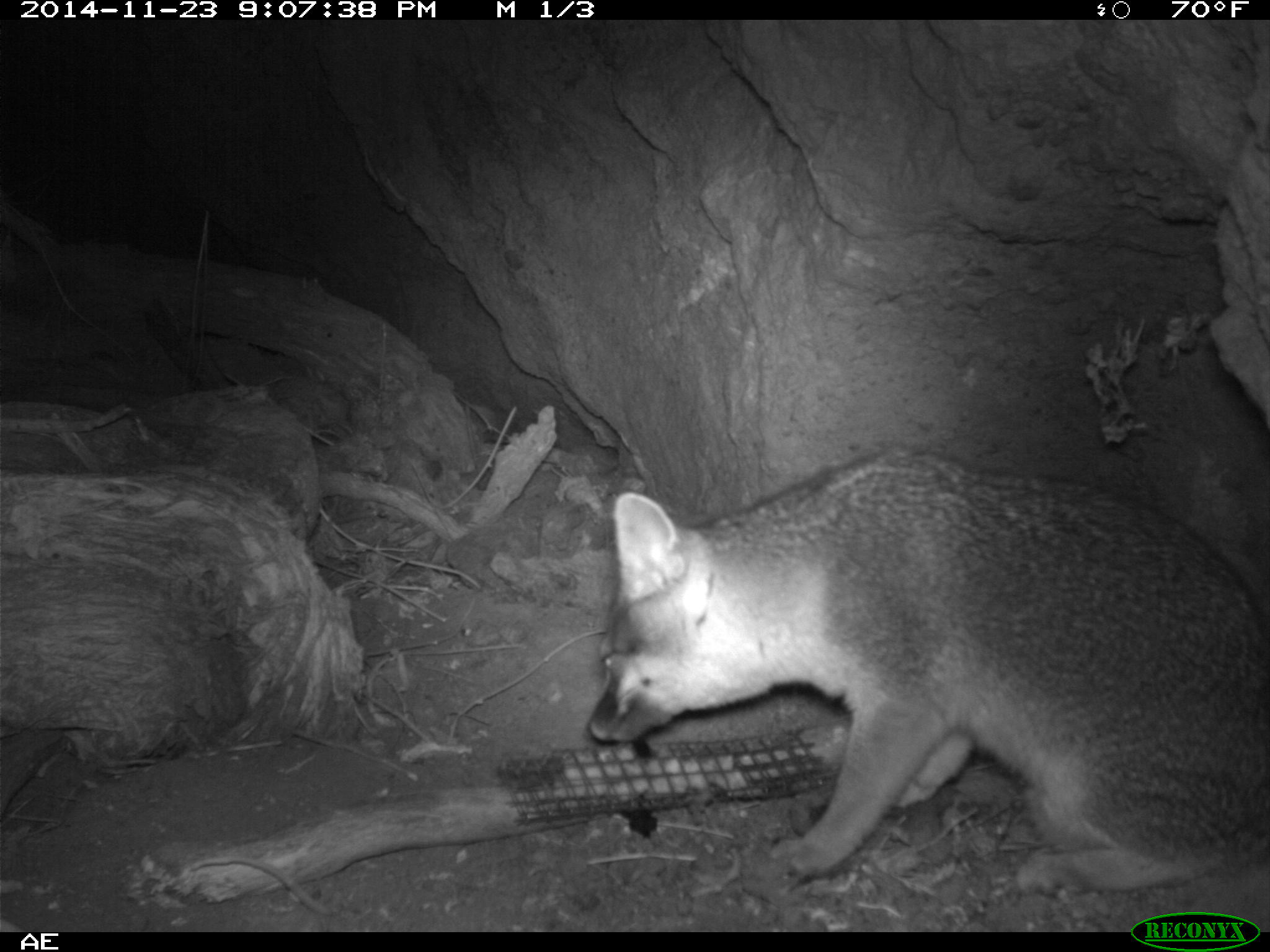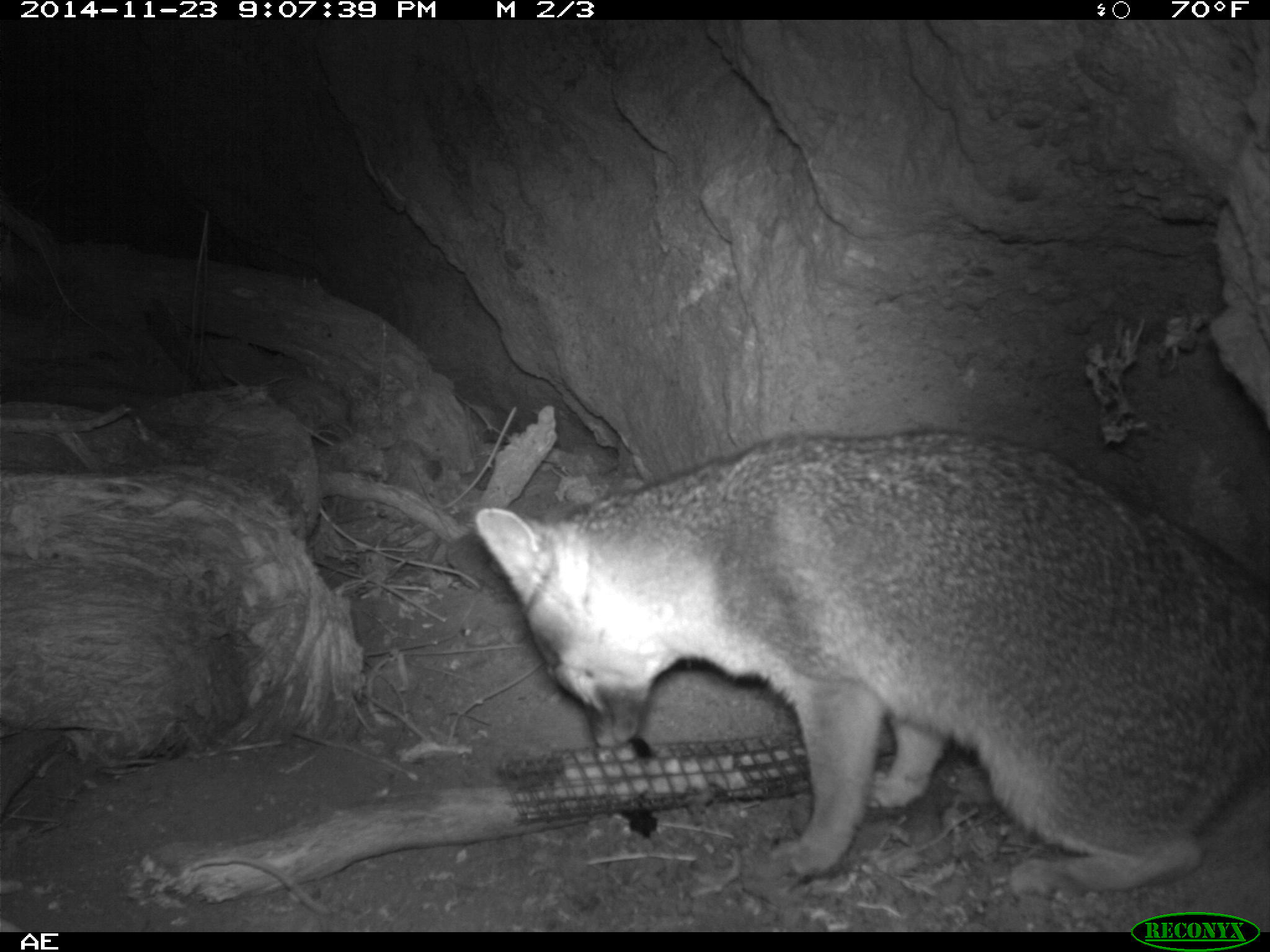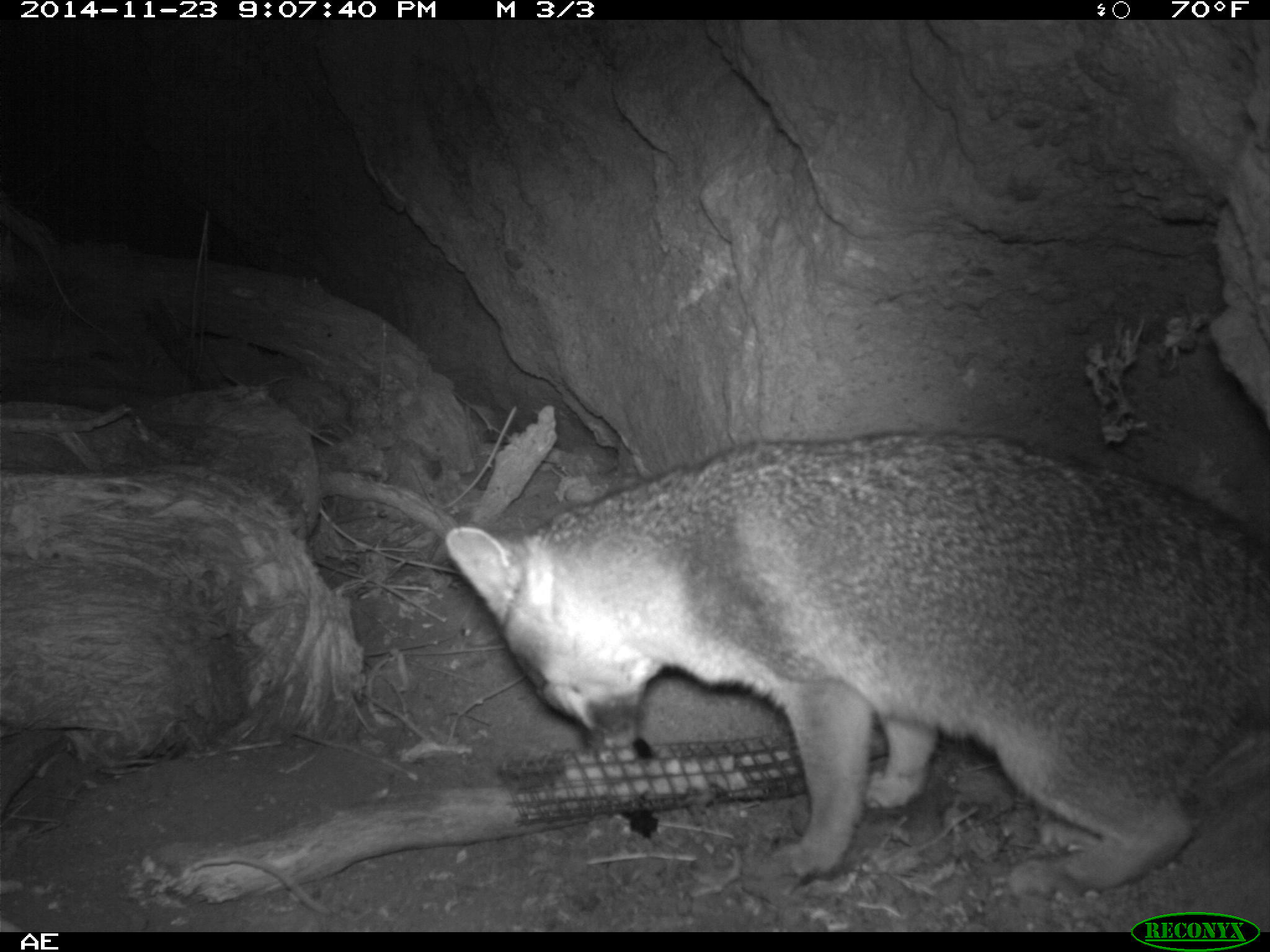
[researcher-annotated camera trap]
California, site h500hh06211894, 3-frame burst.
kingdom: Animalia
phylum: Chordata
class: Mammalia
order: Carnivora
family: Canidae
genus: Urocyon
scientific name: Urocyon littoralis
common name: island fox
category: fox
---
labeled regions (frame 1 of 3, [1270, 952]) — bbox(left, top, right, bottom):
fox: bbox(585, 452, 1269, 888)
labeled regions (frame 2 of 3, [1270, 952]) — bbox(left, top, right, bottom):
fox: bbox(471, 428, 1269, 894)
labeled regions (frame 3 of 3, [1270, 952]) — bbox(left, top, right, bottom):
fox: bbox(443, 430, 1269, 900)